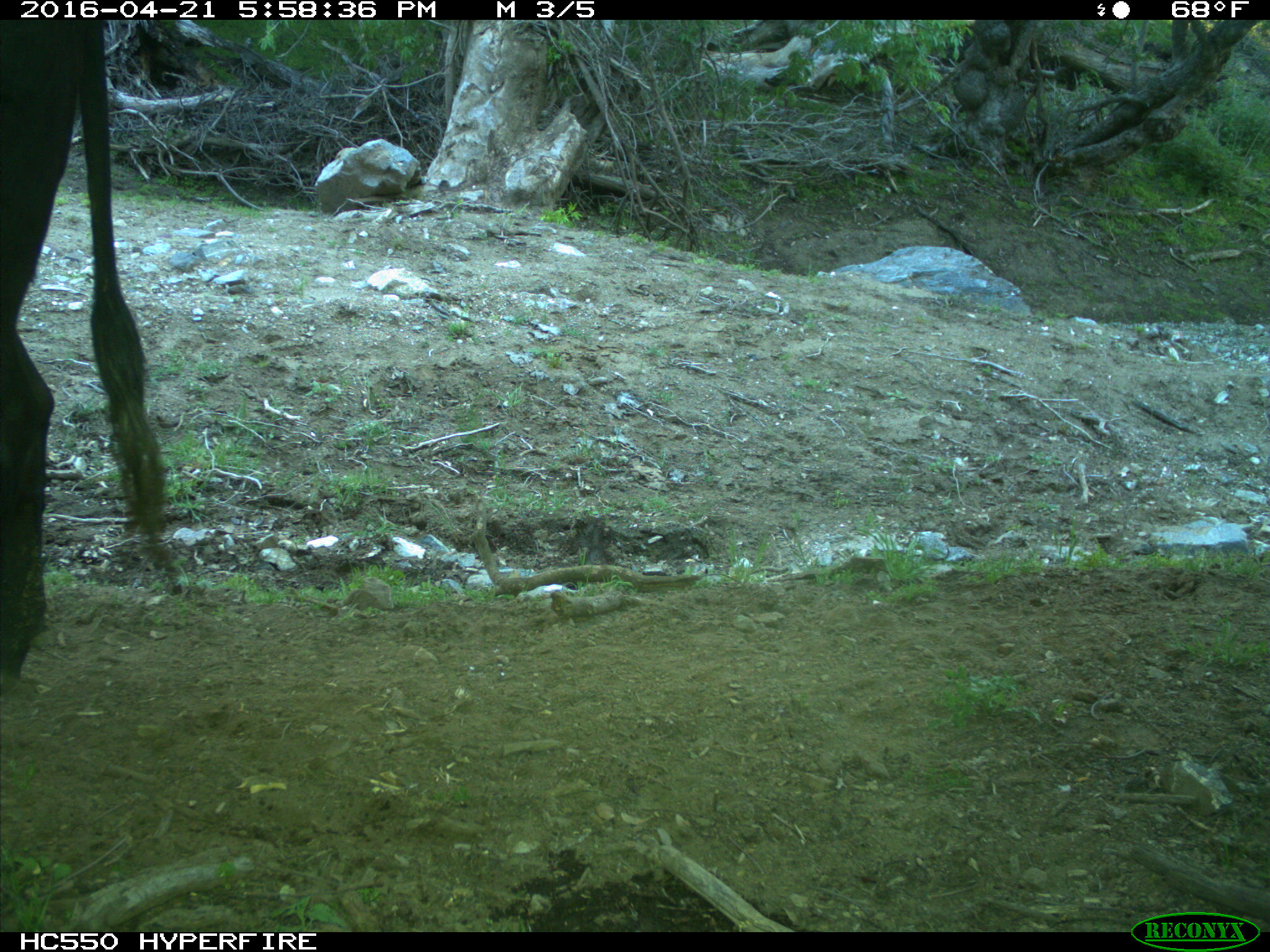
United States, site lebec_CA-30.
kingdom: Animalia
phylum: Chordata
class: Mammalia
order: Artiodactyla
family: Bovidae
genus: Bos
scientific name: Bos taurus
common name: domestic cow